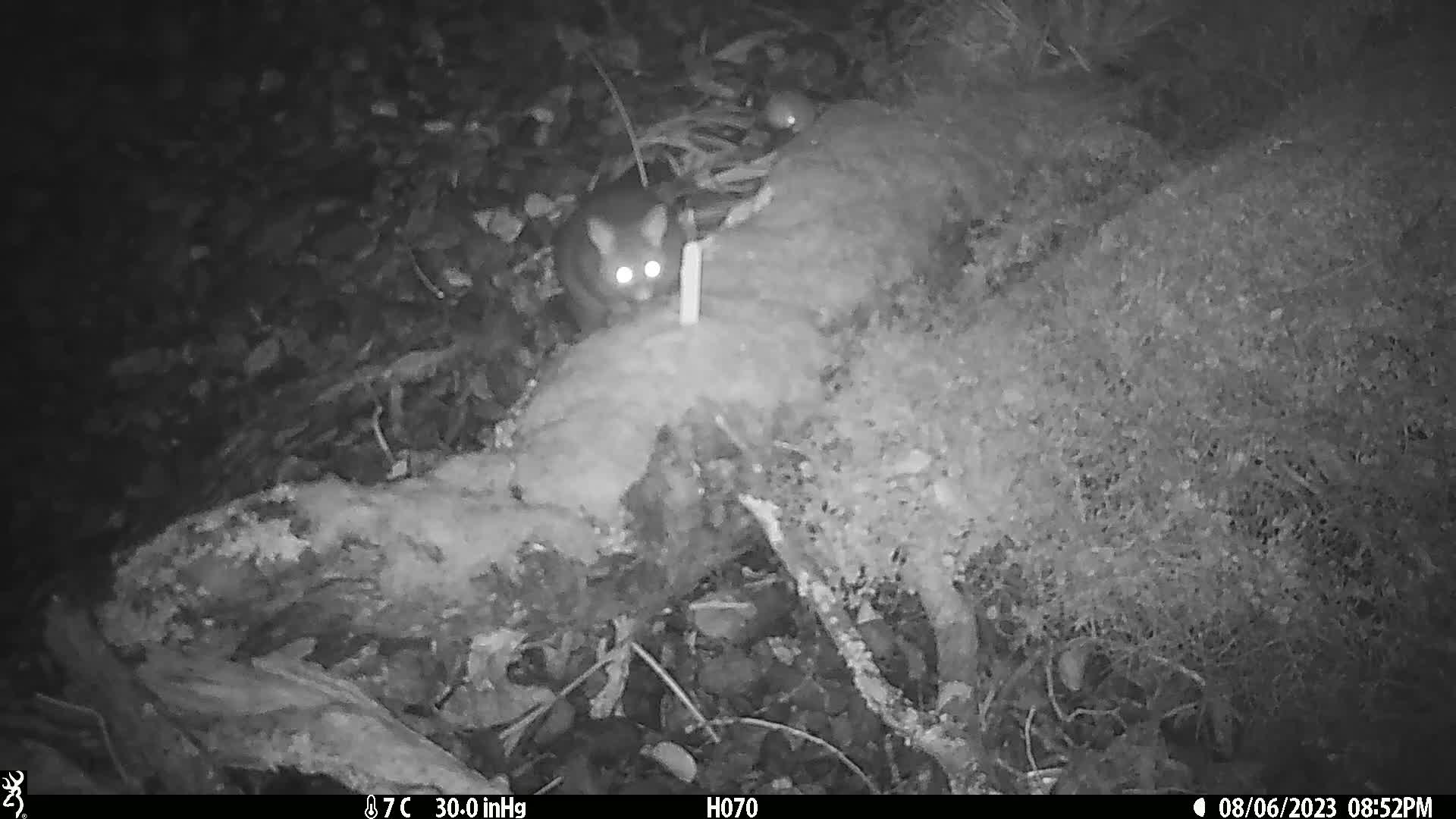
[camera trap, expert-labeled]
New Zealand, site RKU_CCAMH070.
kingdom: Animalia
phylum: Chordata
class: Mammalia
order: Diprotodontia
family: Phalangeridae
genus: Trichosurus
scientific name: Trichosurus vulpecula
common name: common brushtail possum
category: possum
Possum (common brushtail possum) (Trichosurus vulpecula).